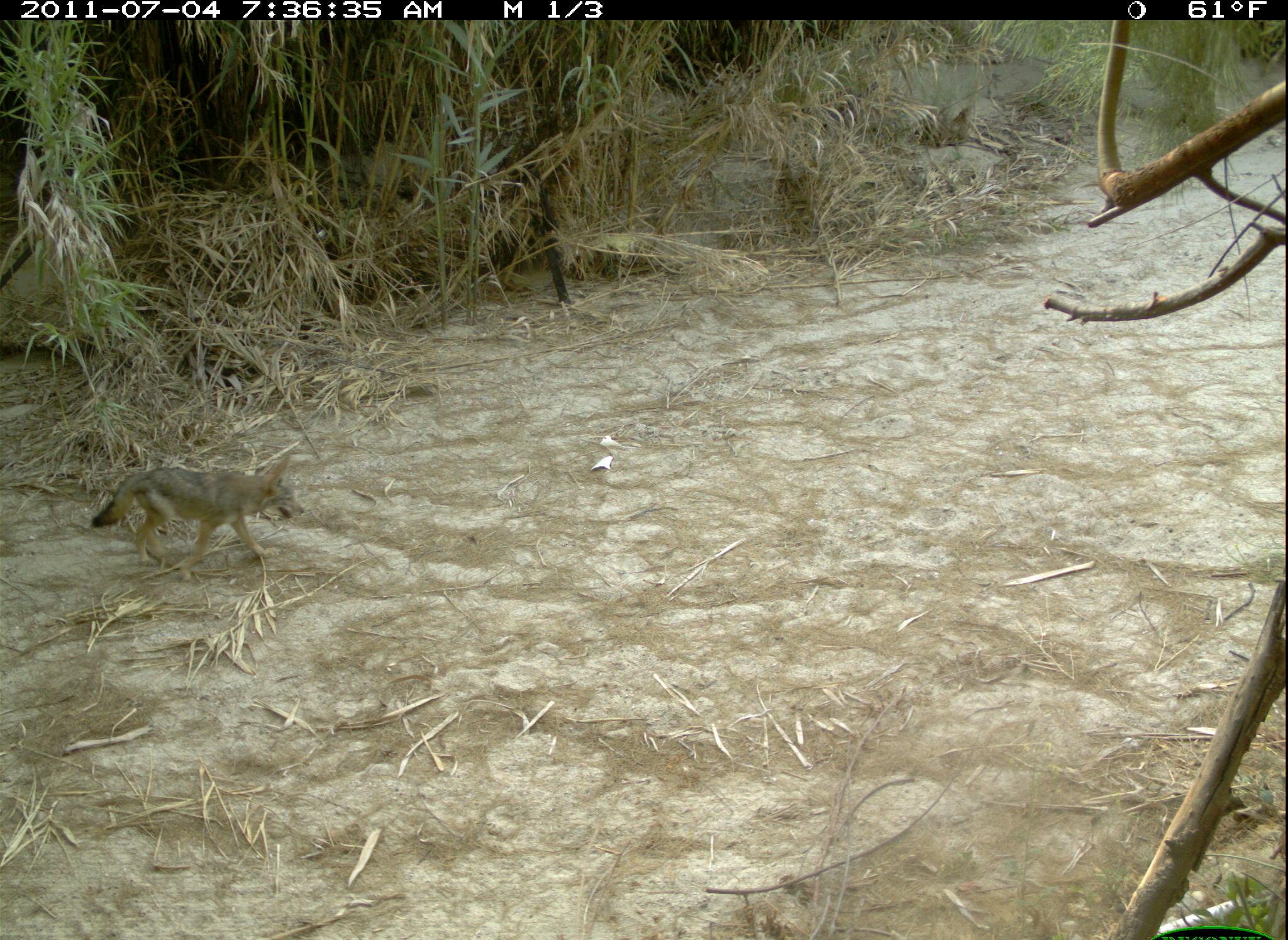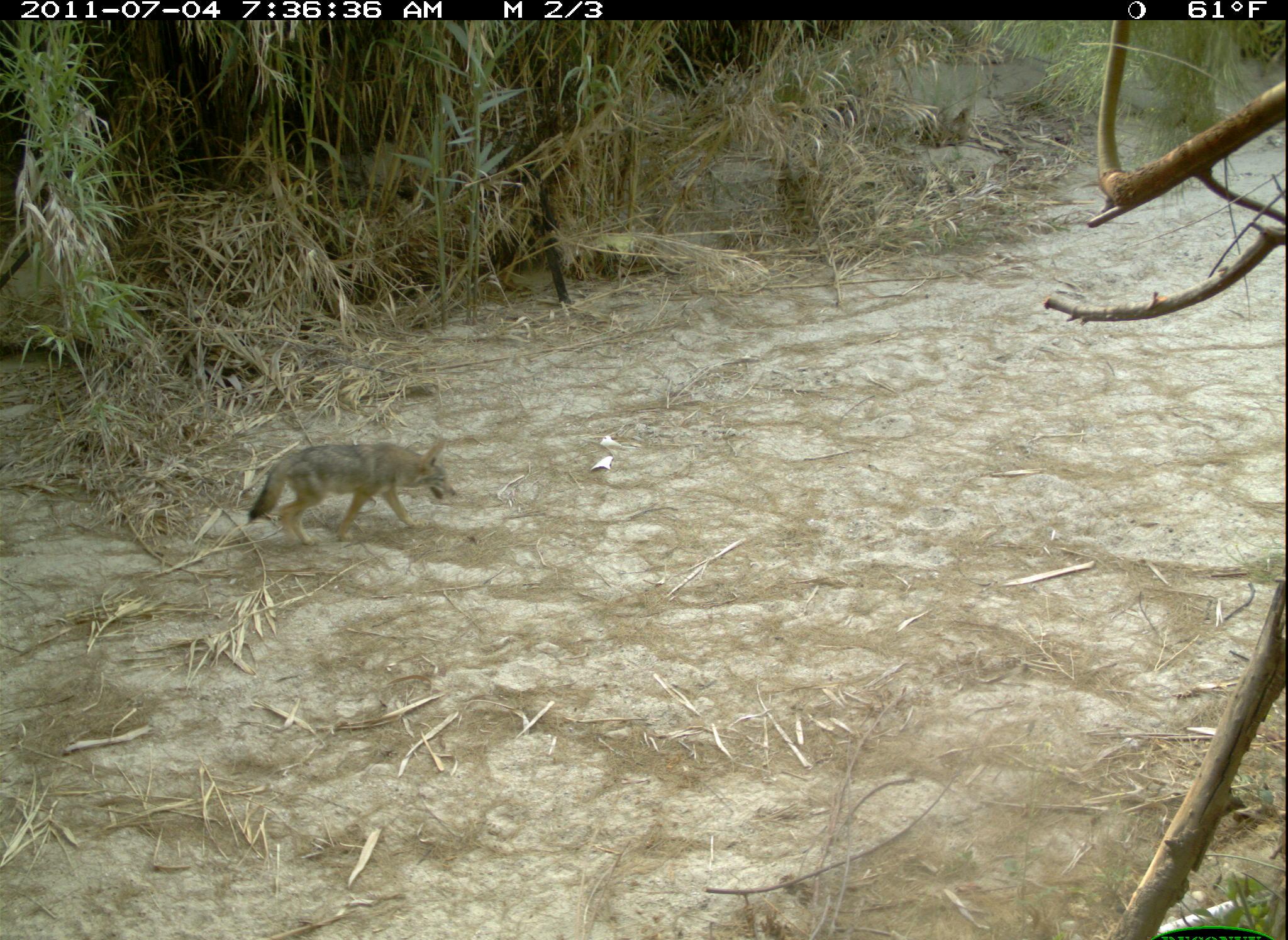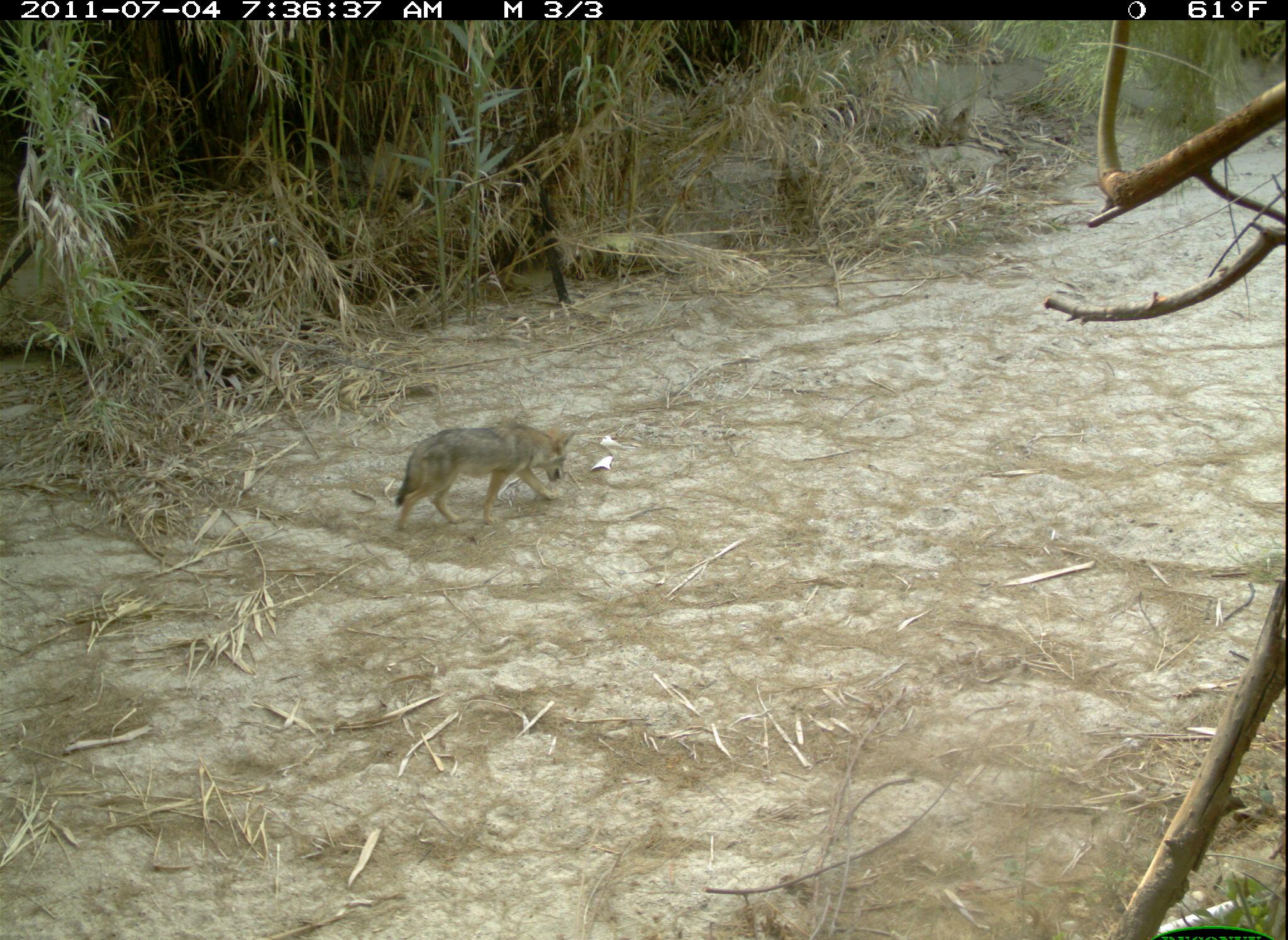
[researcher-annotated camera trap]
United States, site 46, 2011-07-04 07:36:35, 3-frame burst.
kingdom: Animalia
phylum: Chordata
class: Mammalia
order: Carnivora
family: Canidae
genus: Canis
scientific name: Canis latrans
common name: coyote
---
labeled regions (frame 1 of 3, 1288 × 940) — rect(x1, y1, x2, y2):
coyote: rect(97, 451, 314, 581)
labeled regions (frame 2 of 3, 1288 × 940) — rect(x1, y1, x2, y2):
coyote: rect(243, 412, 470, 561)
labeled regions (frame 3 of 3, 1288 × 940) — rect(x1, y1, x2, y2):
coyote: rect(391, 406, 580, 525)